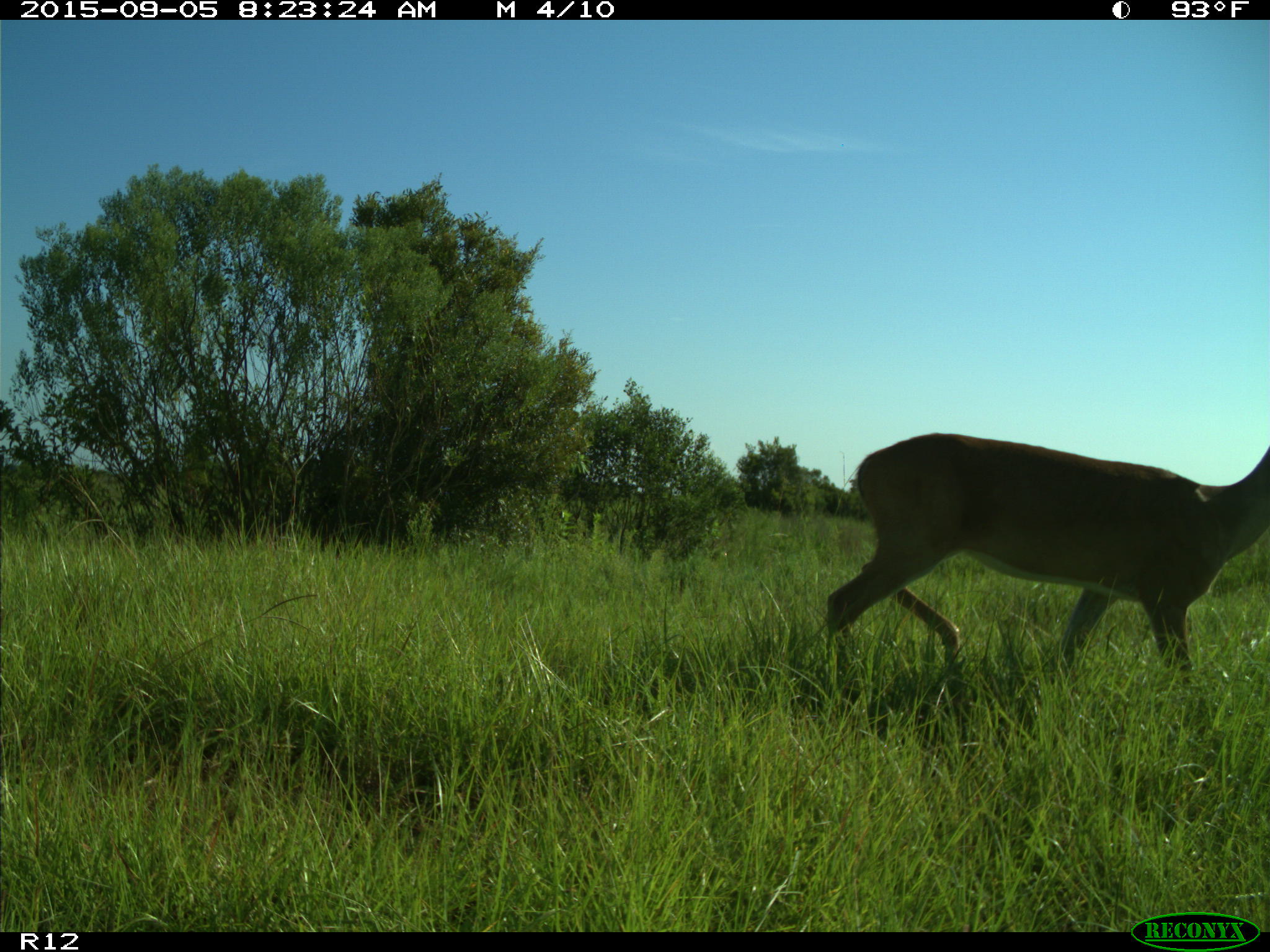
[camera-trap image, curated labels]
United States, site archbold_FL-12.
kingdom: Animalia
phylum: Chordata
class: Mammalia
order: Artiodactyla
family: Cervidae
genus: Odocoileus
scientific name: Odocoileus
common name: deer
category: unidentified deer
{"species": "unidentified deer (deer) (Odocoileus)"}